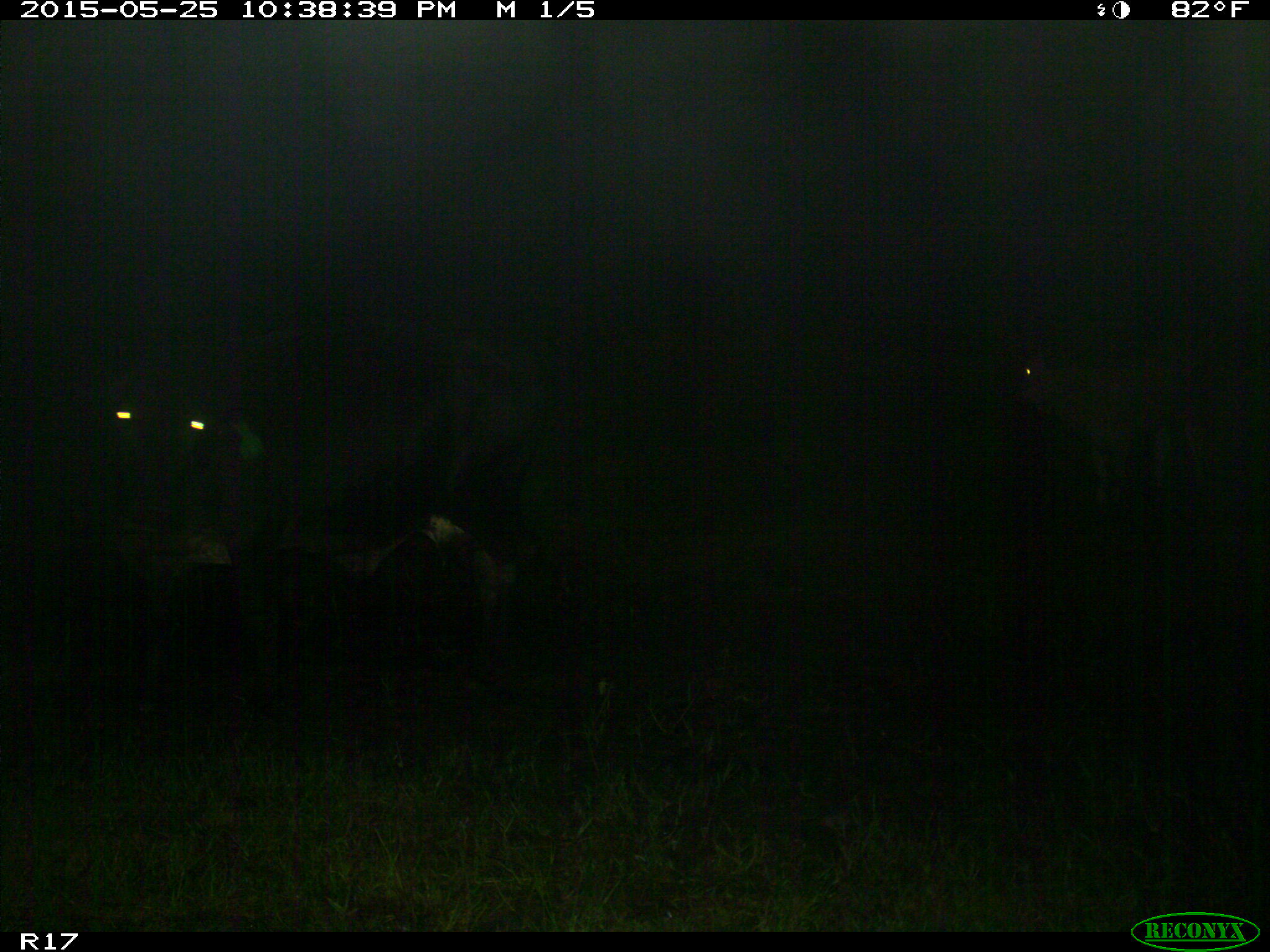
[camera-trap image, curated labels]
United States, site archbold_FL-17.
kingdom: Animalia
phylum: Chordata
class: Mammalia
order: Artiodactyla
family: Bovidae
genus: Bos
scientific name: Bos taurus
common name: domestic cow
Bos taurus (domestic cow).